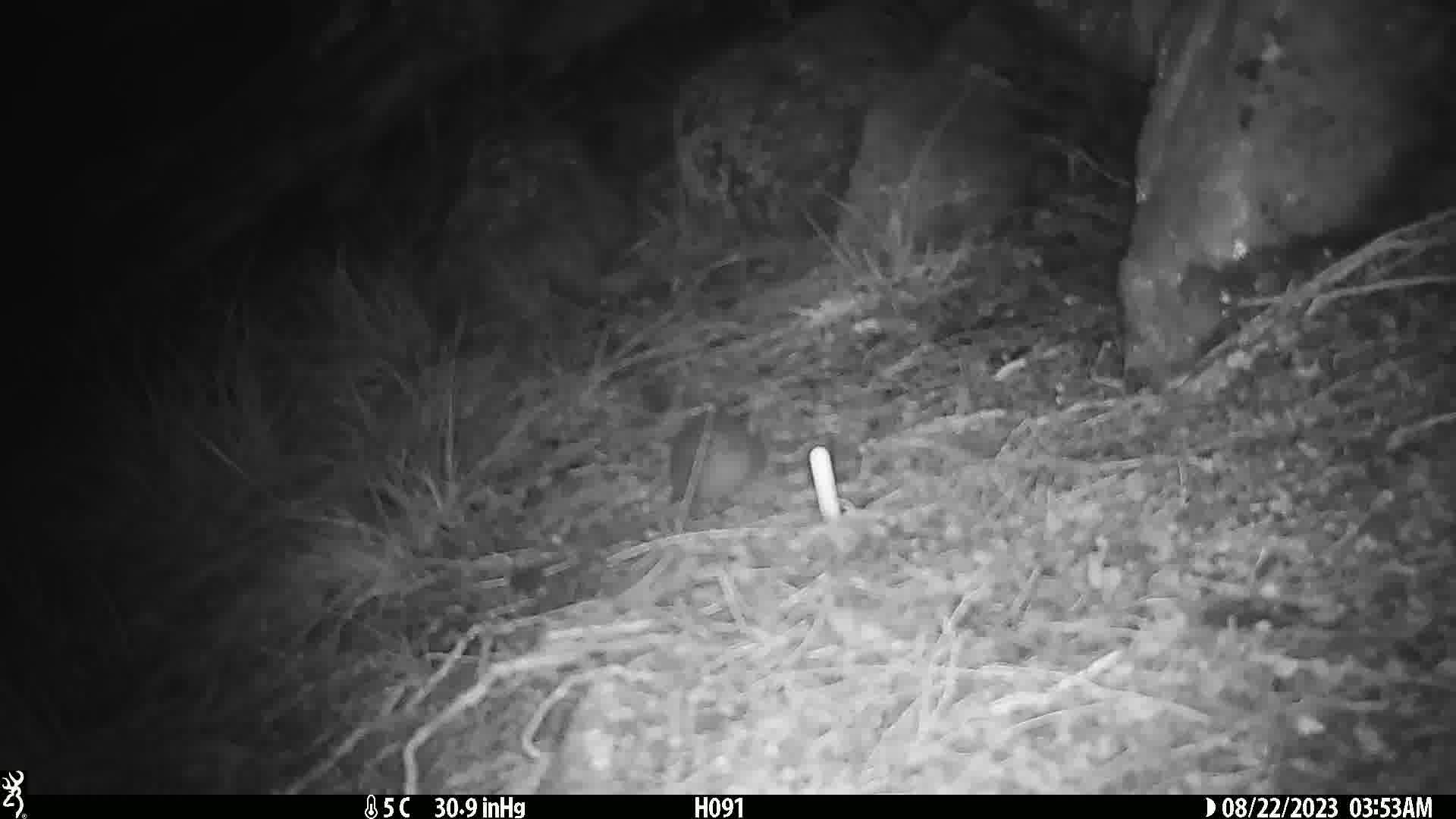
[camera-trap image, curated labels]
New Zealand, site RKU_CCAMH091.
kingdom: Animalia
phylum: Chordata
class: Mammalia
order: Rodentia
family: Muridae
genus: Rattus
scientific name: Rattus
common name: rat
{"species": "rat (Rattus)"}